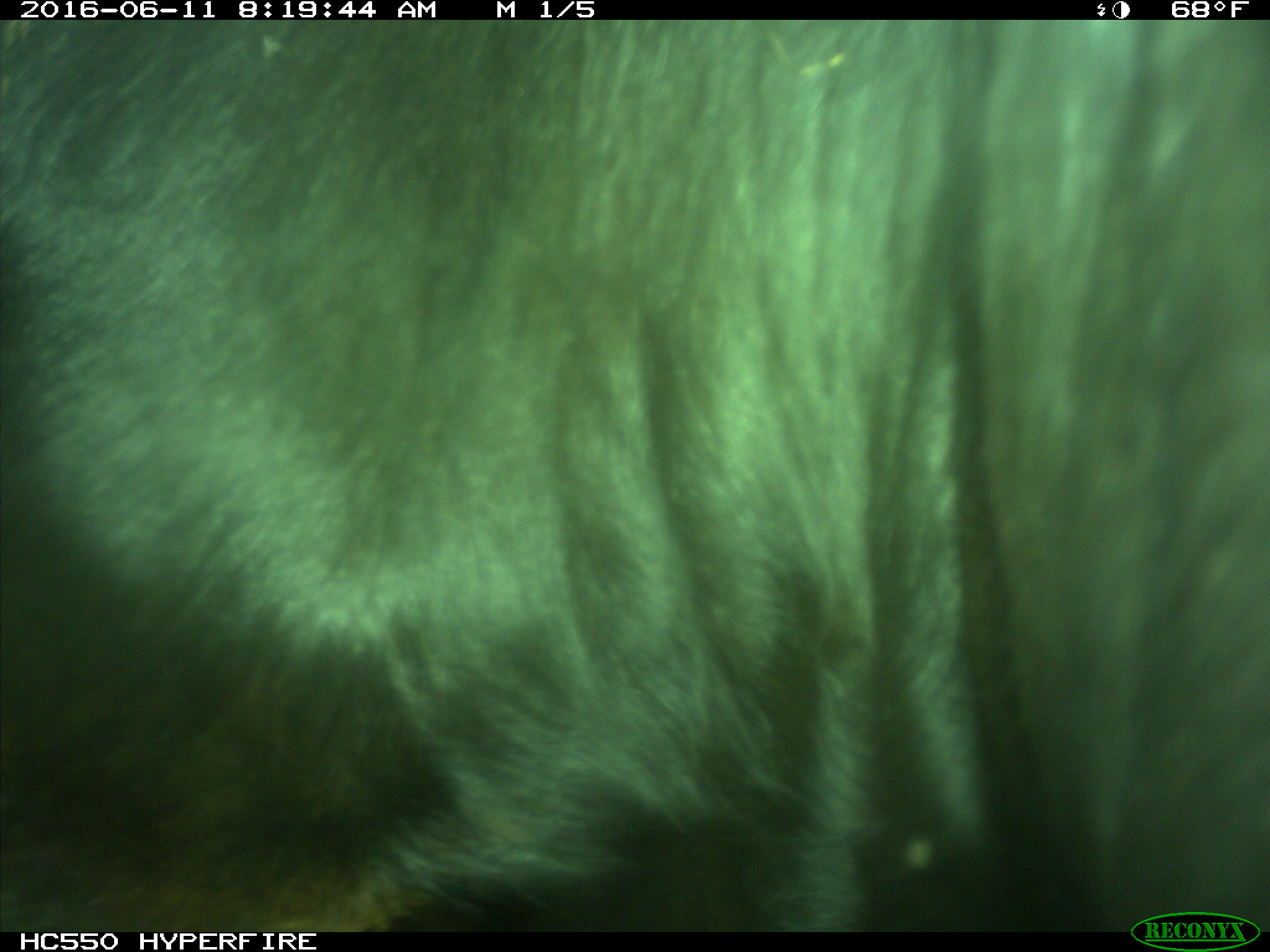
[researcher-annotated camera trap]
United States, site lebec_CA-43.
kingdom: Animalia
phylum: Chordata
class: Mammalia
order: Artiodactyla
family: Bovidae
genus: Bos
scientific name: Bos taurus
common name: domestic cow